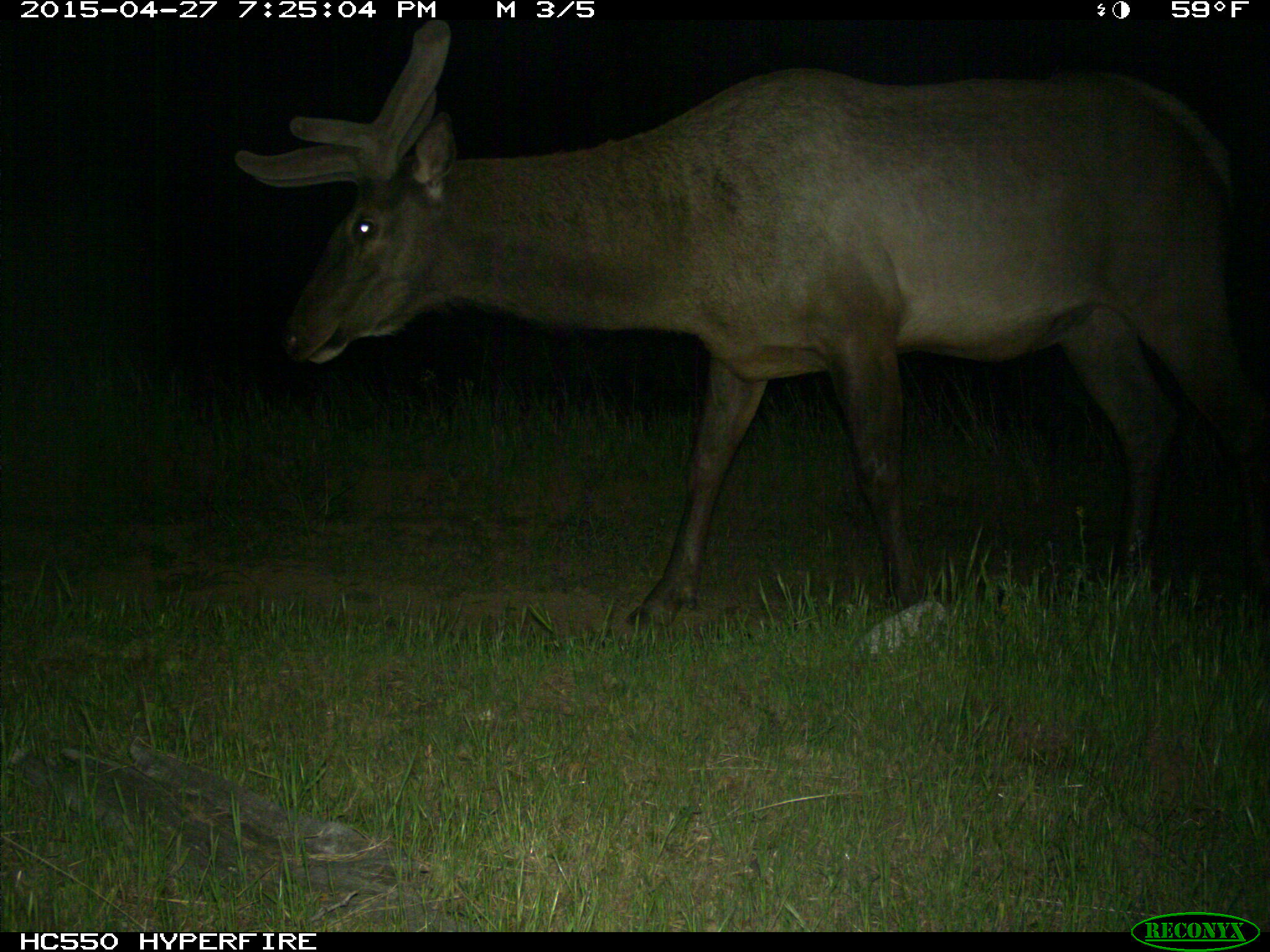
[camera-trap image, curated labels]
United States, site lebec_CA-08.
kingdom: Animalia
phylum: Chordata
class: Mammalia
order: Artiodactyla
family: Cervidae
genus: Cervus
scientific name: Cervus canadensis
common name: elk